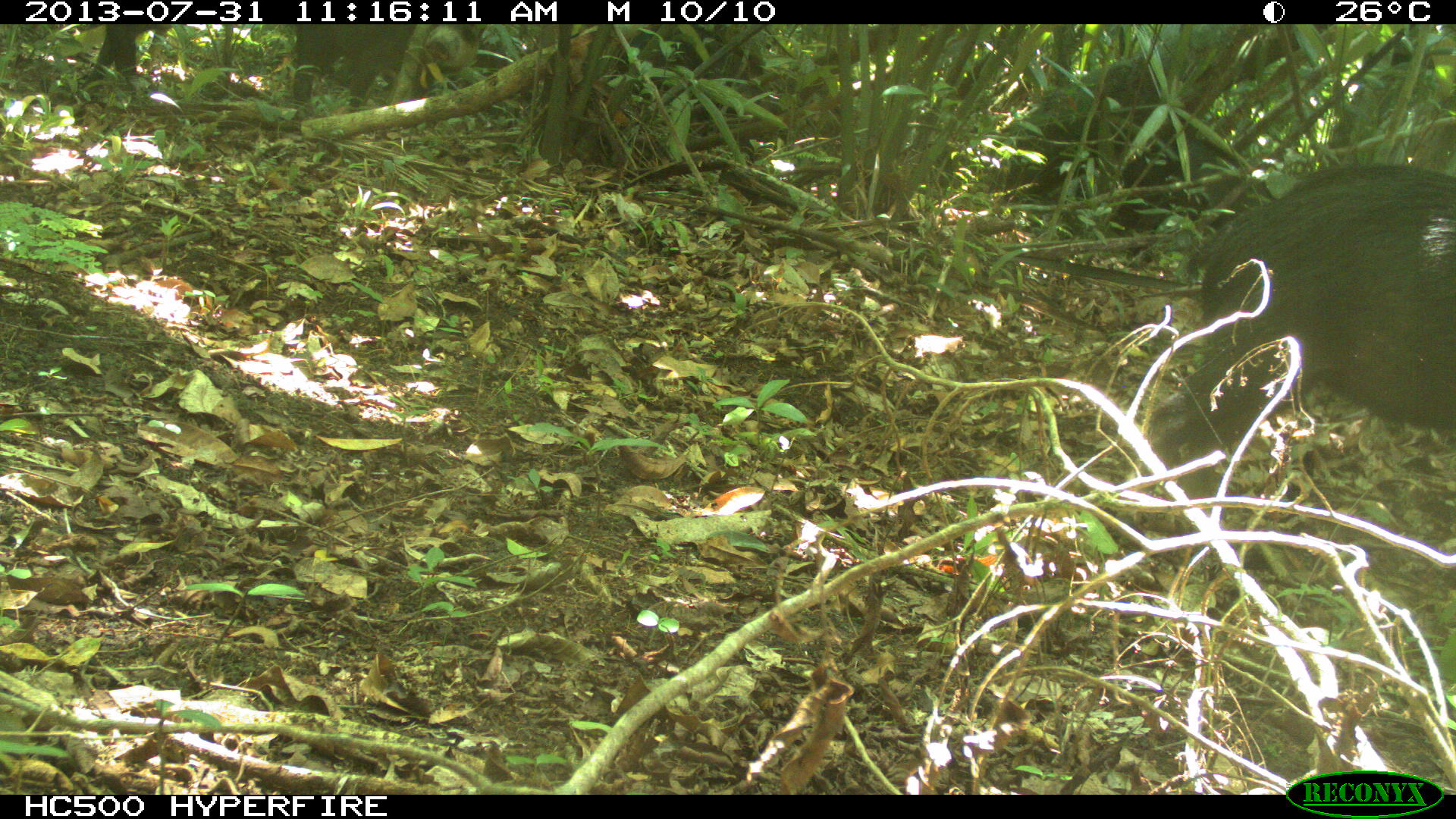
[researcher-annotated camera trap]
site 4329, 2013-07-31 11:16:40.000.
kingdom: Animalia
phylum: Chordata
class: Mammalia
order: Artiodactyla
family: Tayassuidae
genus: Tayassu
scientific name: Tayassu pecari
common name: white-lipped peccary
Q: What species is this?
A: Tayassu pecari (white-lipped peccary).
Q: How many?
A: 3.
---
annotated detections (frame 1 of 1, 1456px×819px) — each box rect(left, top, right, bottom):
tayassu pecari: rect(1132, 159, 1456, 502)